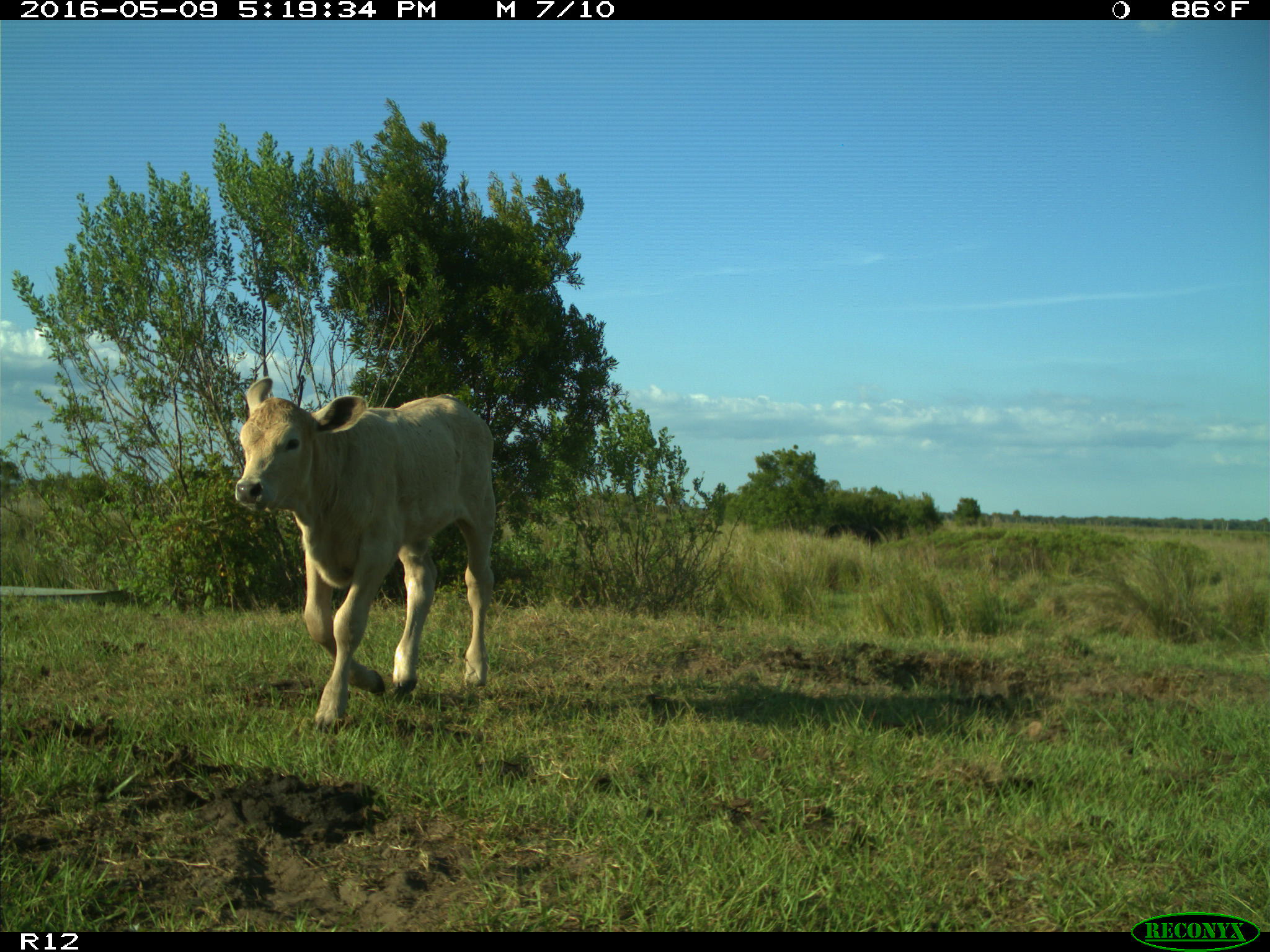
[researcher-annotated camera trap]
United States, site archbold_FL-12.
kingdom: Animalia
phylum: Chordata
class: Mammalia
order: Artiodactyla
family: Bovidae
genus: Bos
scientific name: Bos taurus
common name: domestic cow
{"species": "Bos taurus (domestic cow)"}